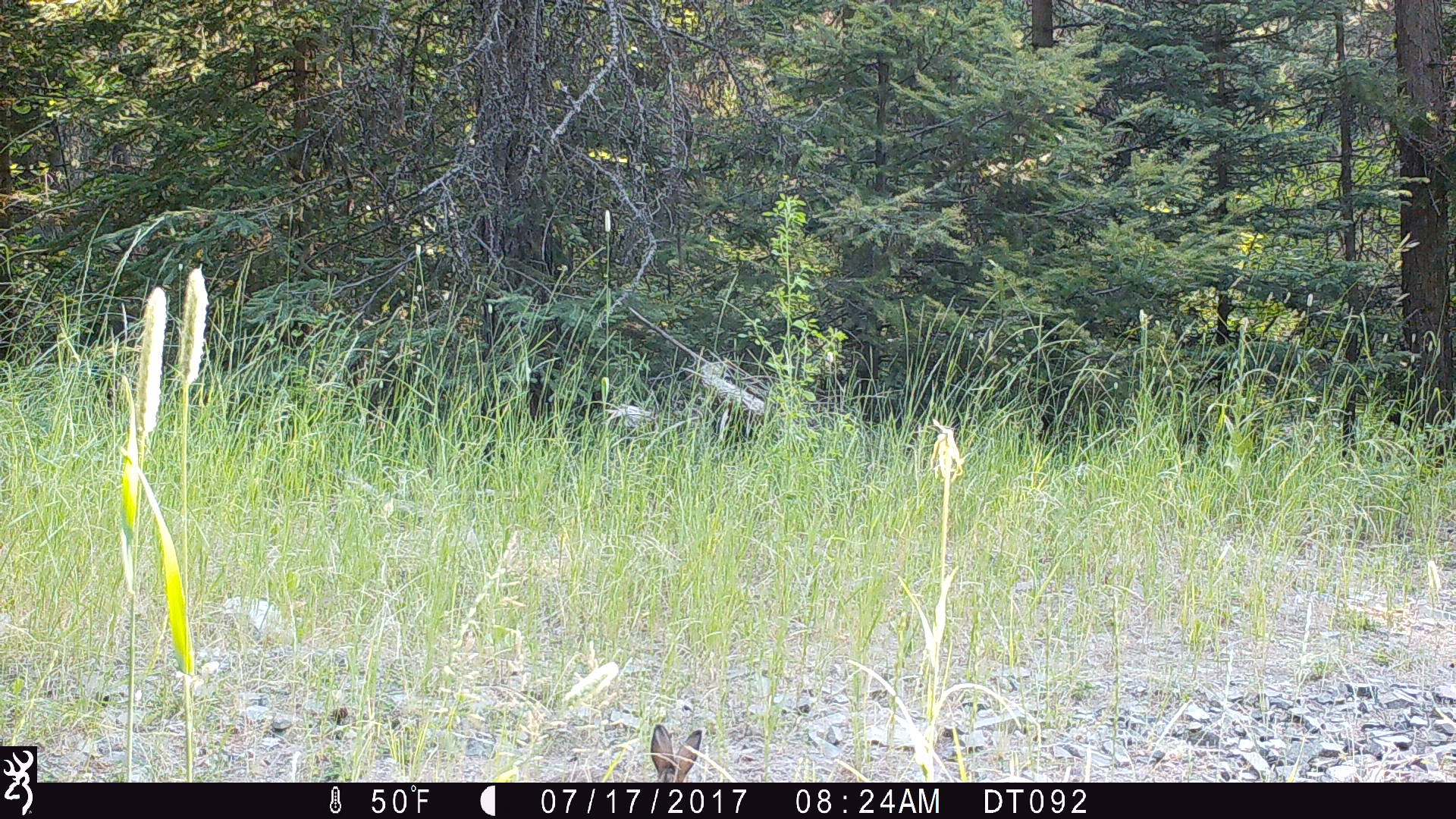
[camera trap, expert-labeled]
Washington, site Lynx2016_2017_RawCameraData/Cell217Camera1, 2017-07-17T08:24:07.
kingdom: Animalia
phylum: Chordata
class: Mammalia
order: Lagomorpha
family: Leporidae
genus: Lepus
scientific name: Lepus americanus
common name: snowshoe hare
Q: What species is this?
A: Lepus americanus (snowshoe hare).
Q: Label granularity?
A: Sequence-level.